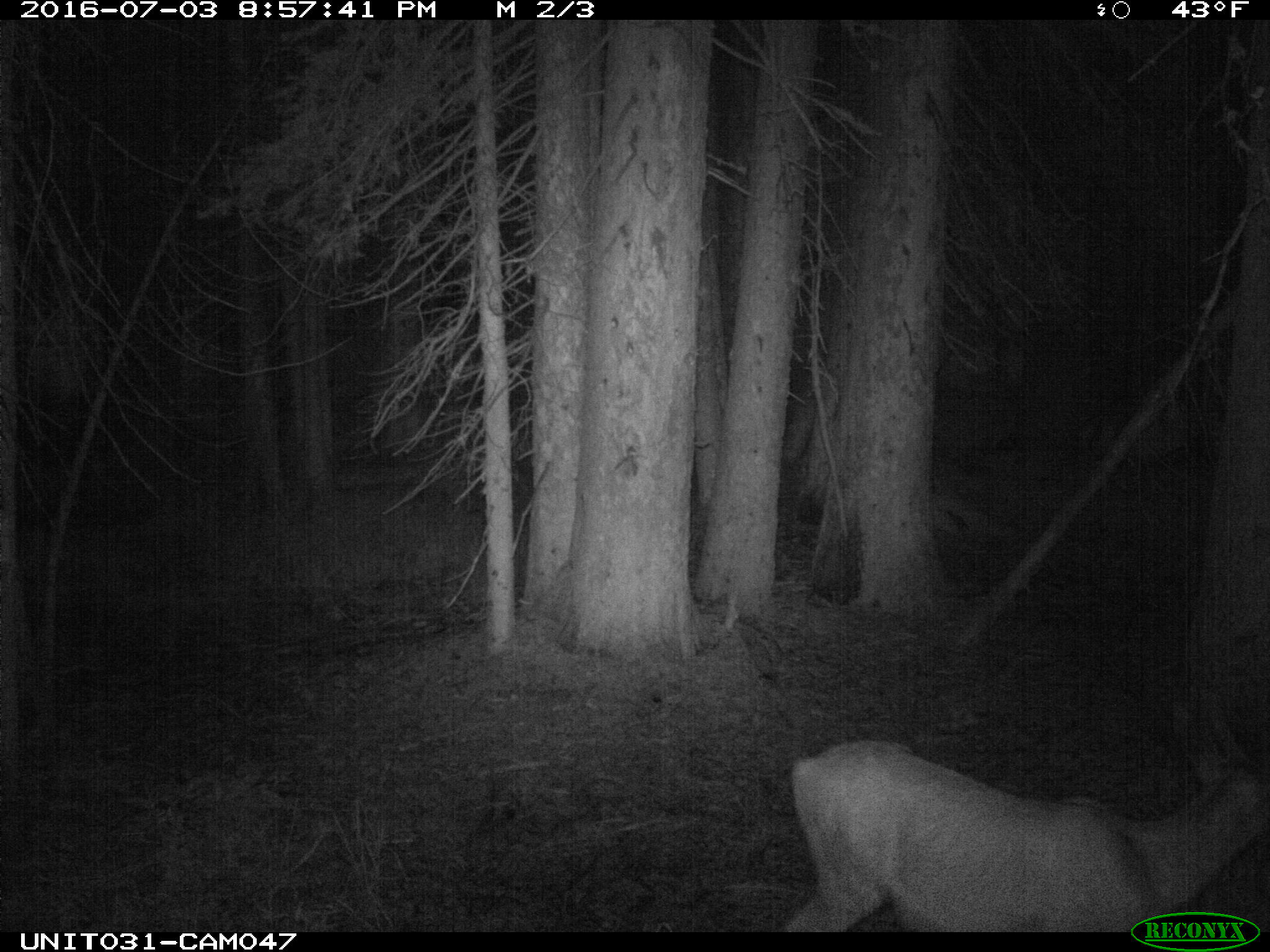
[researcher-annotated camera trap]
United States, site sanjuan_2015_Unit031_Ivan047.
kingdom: Animalia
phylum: Chordata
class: Mammalia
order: Artiodactyla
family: Cervidae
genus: Odocoileus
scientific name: Odocoileus hemionus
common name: mule deer